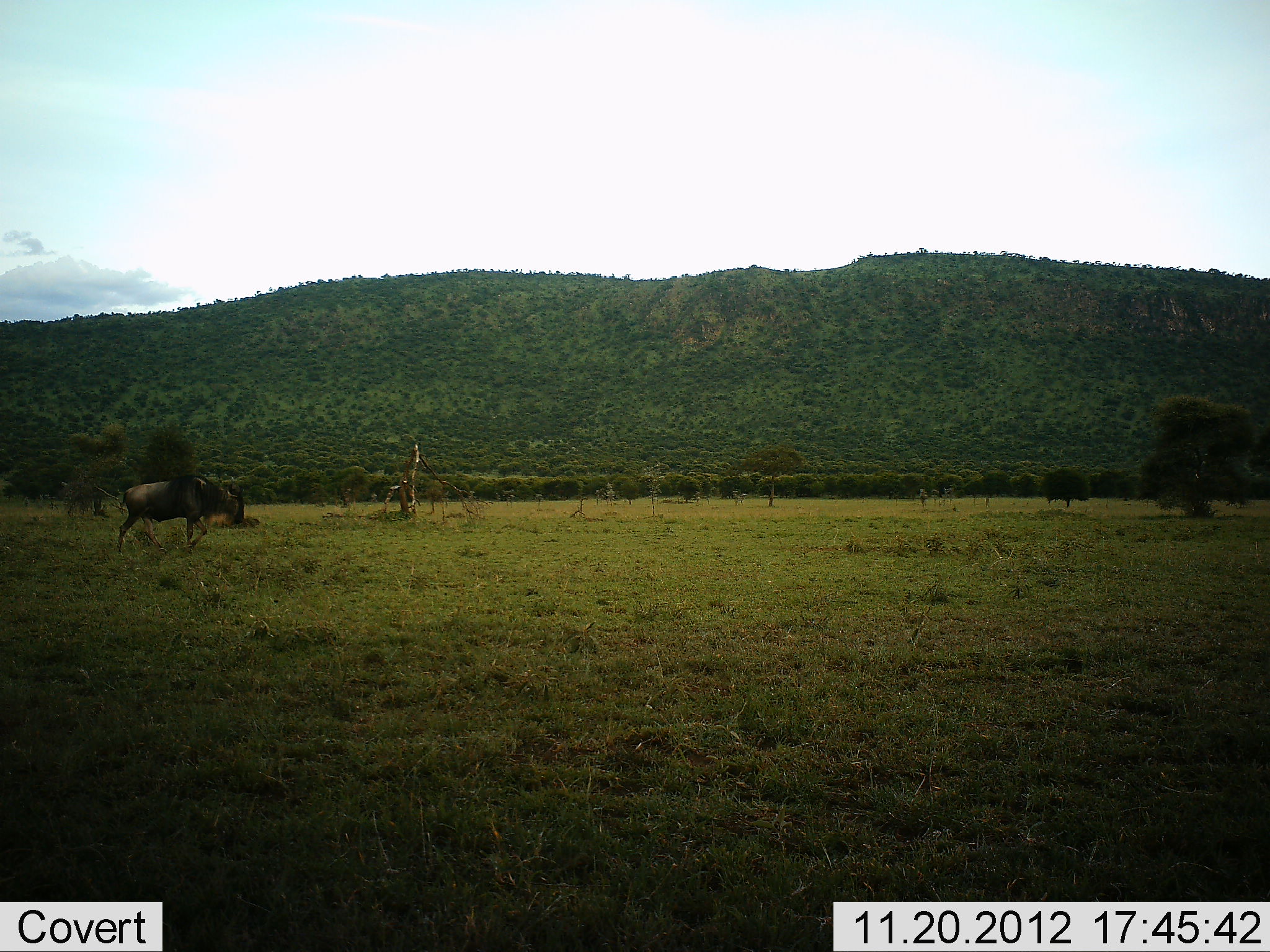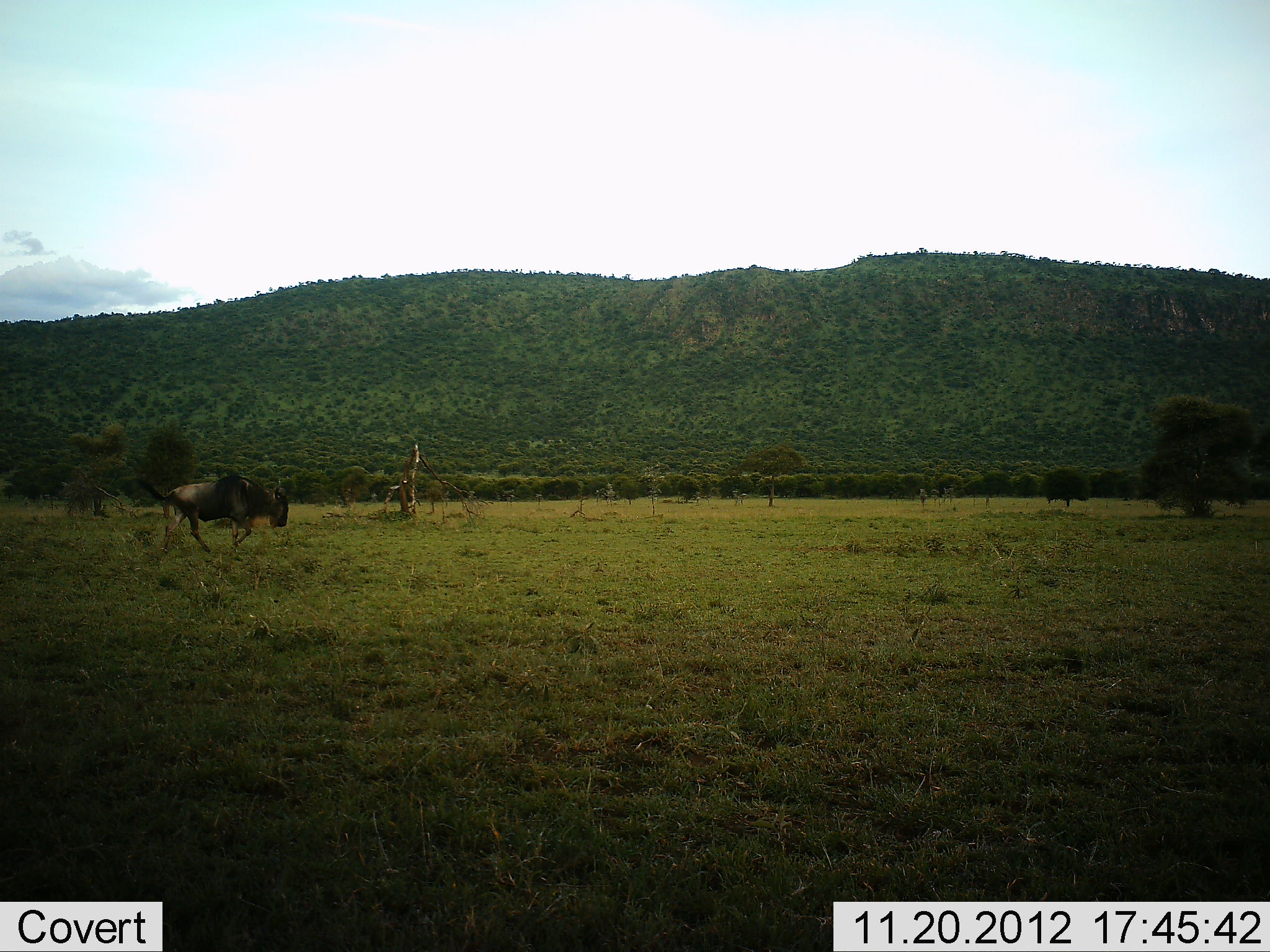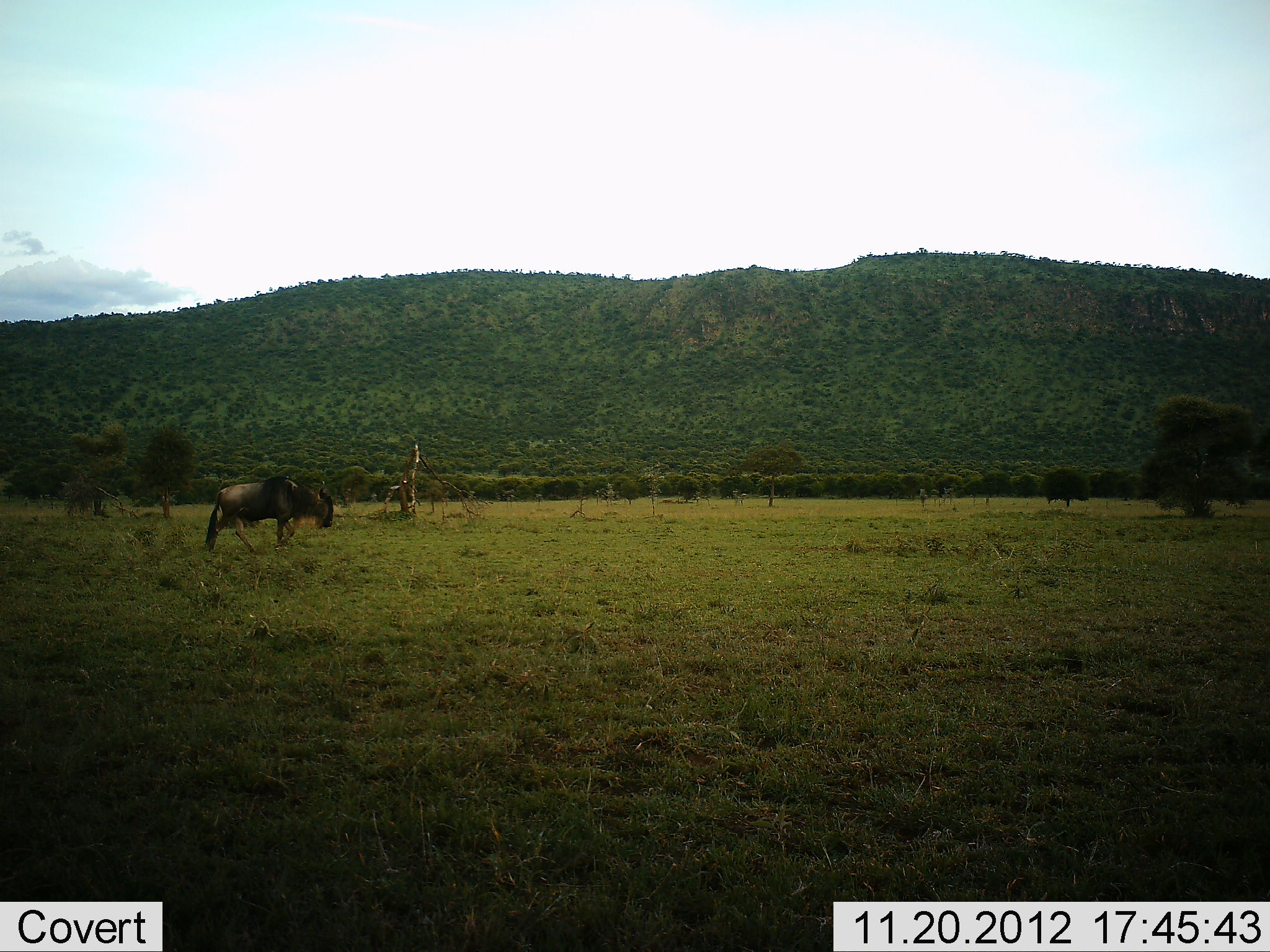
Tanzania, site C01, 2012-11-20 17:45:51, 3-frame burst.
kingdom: Animalia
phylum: Chordata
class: Mammalia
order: Artiodactyla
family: Bovidae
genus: Connochaetes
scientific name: Connochaetes taurinus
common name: blue wildebeest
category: wildebeest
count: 1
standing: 7%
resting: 0%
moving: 100%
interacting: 0%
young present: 0%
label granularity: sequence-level